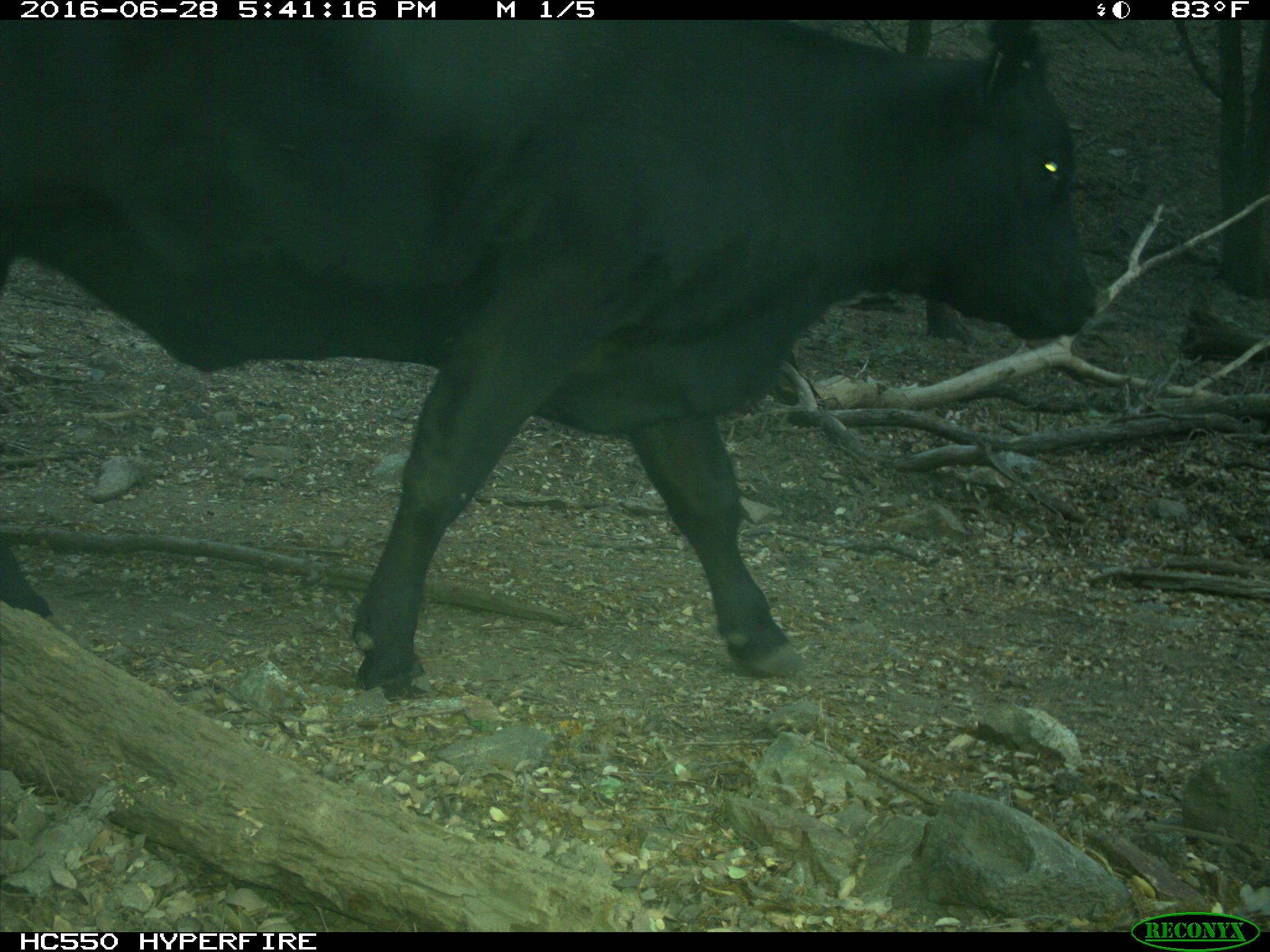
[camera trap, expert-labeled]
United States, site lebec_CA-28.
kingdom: Animalia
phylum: Chordata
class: Mammalia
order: Artiodactyla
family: Bovidae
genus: Bos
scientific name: Bos taurus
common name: domestic cow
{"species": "Bos taurus (domestic cow)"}